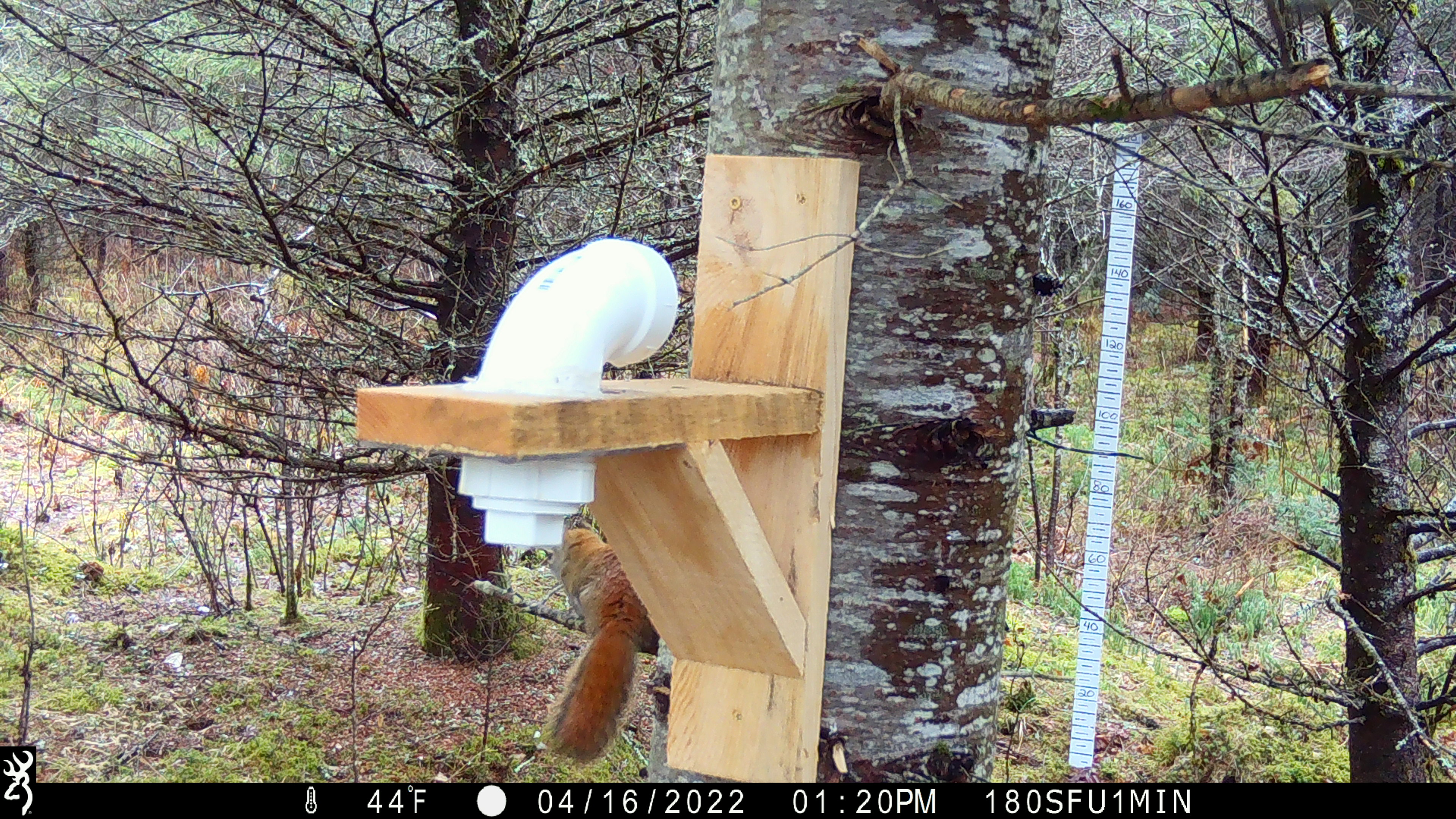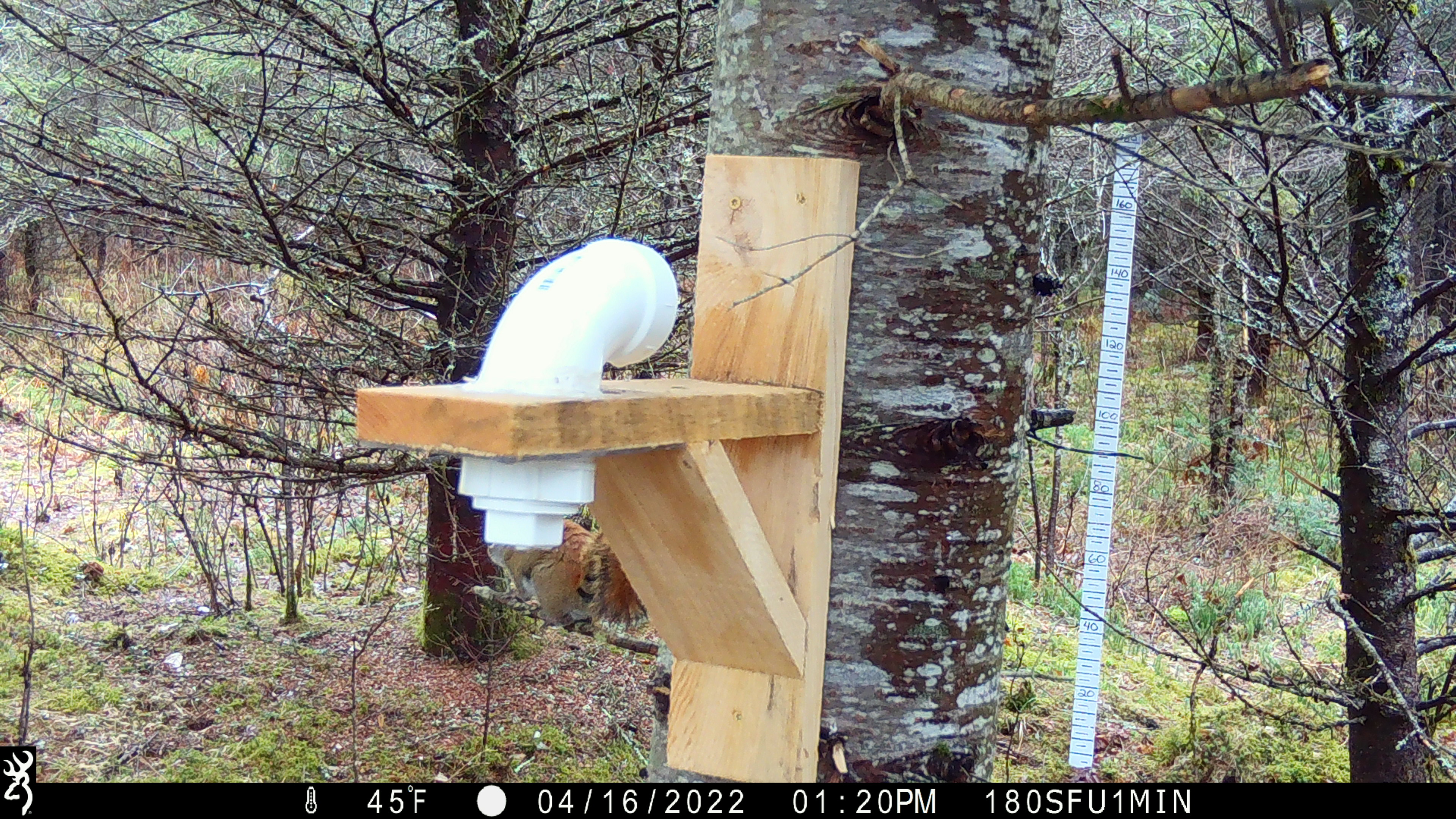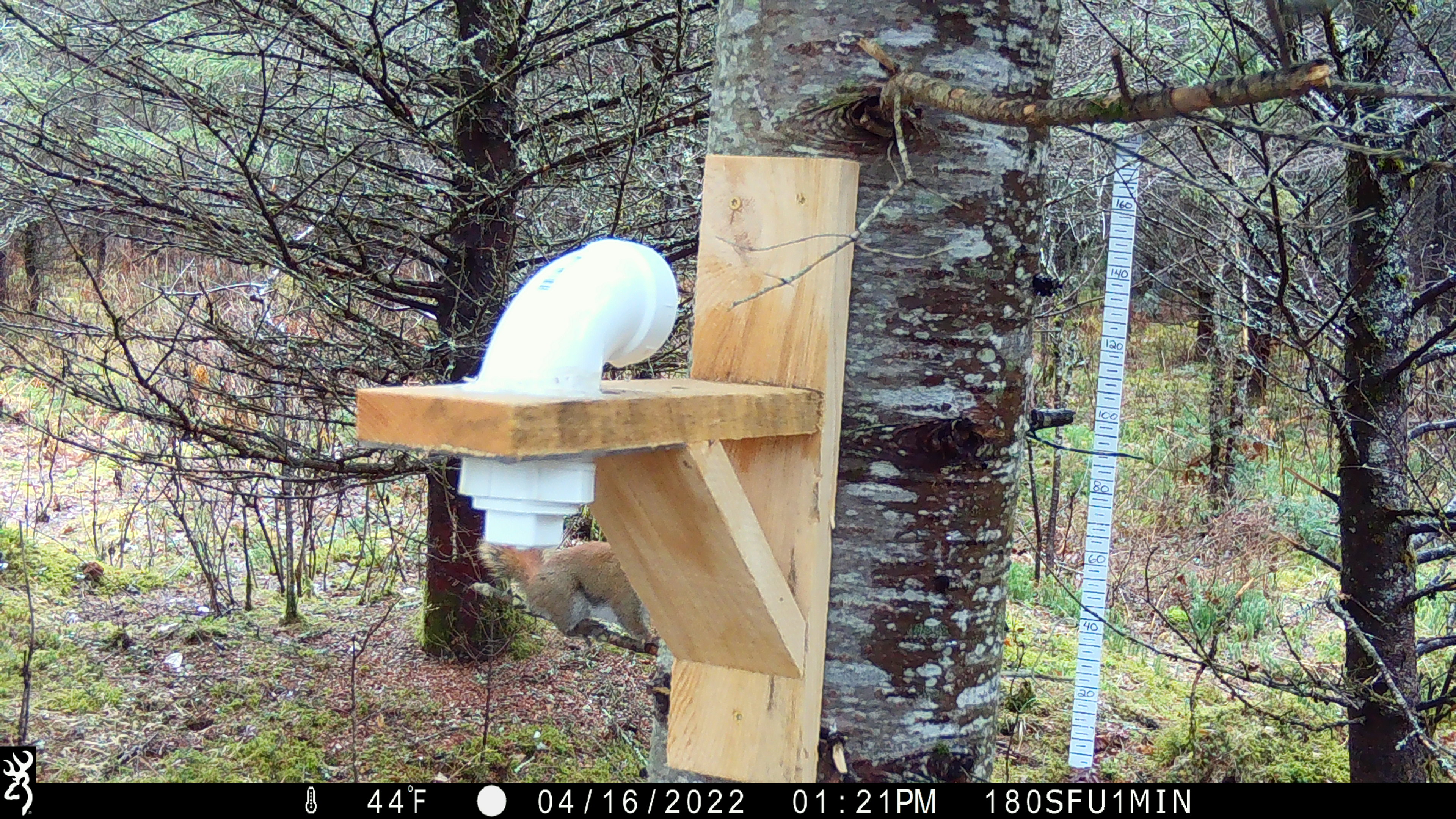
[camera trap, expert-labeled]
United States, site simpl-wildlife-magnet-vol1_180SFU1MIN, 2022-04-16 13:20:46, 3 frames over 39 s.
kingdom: Animalia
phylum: Chordata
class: Mammalia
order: Rodentia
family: Sciuridae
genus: Tamiasciurus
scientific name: Tamiasciurus hudsonicus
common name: red squirrel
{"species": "red squirrel (Tamiasciurus hudsonicus)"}